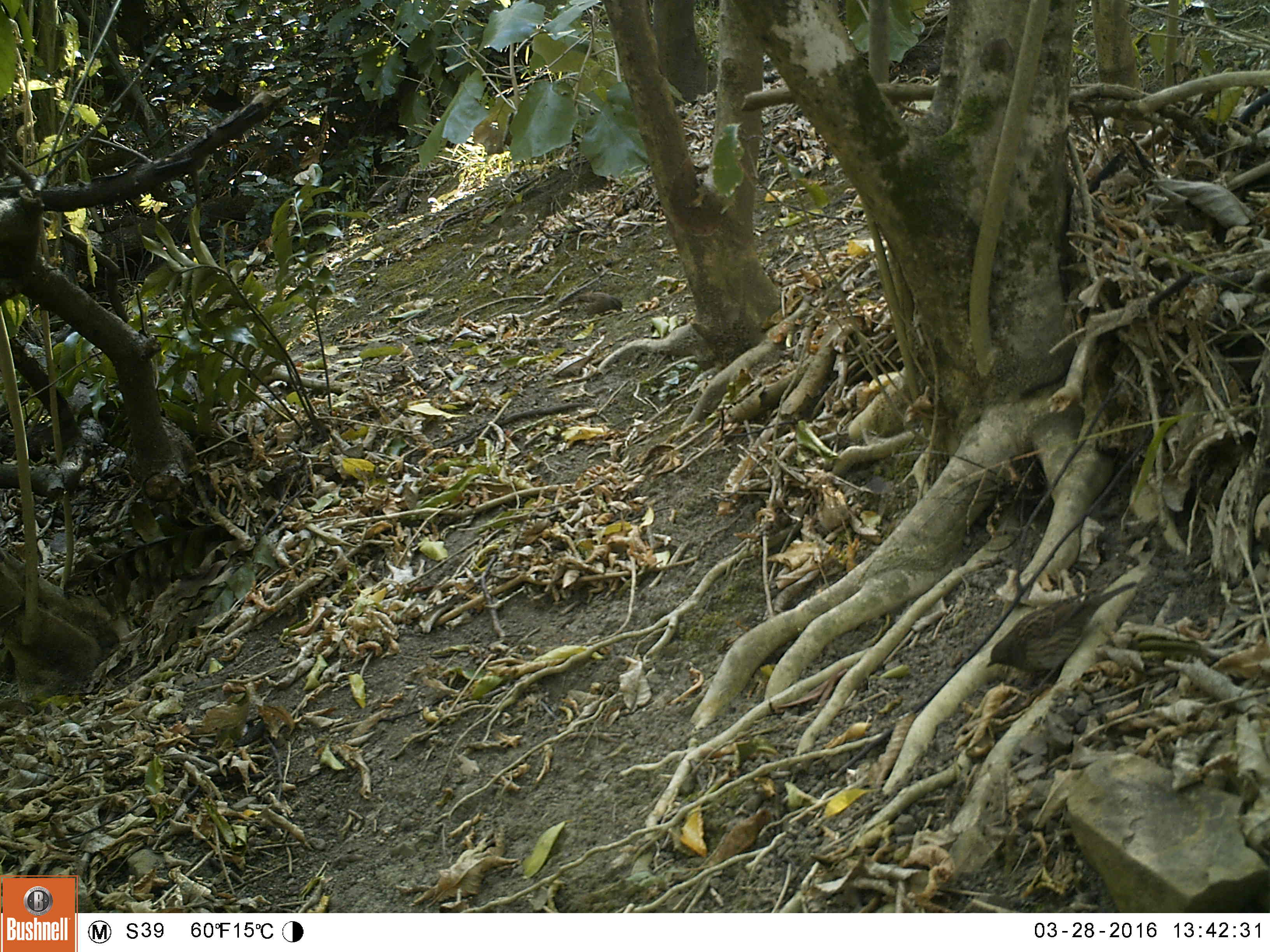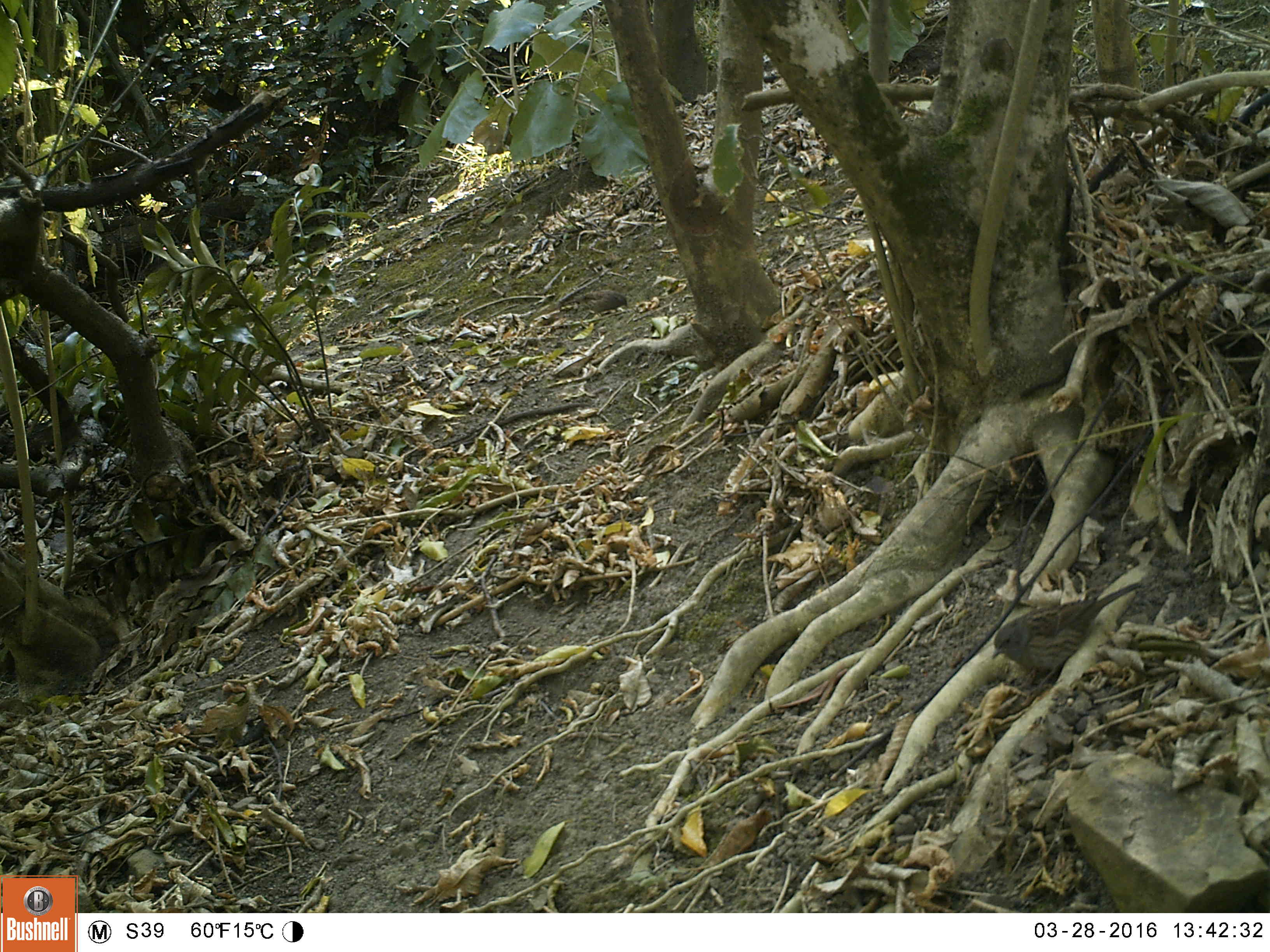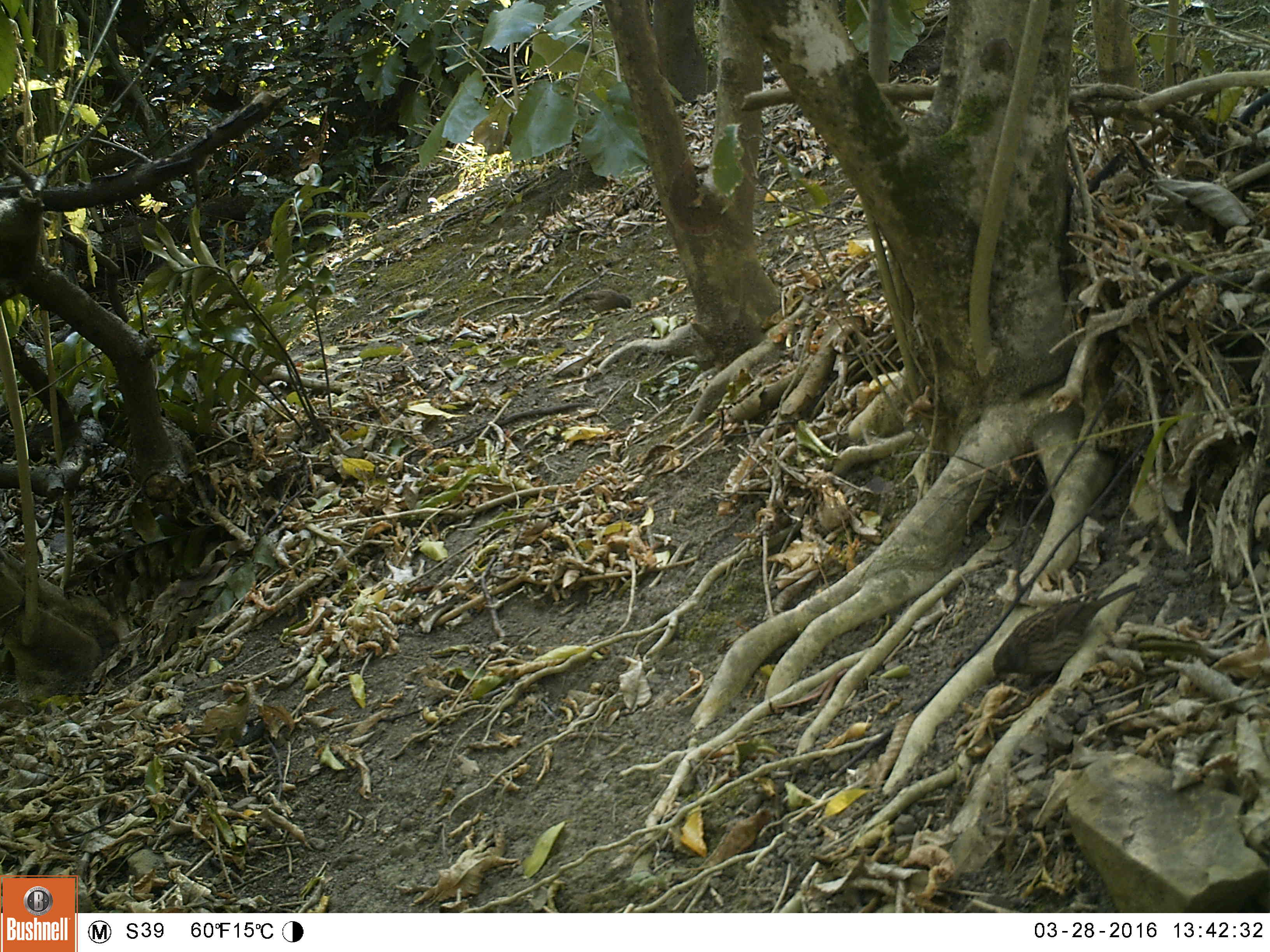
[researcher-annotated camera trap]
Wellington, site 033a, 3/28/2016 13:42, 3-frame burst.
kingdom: Animalia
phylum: Chordata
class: Aves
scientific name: Aves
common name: bird